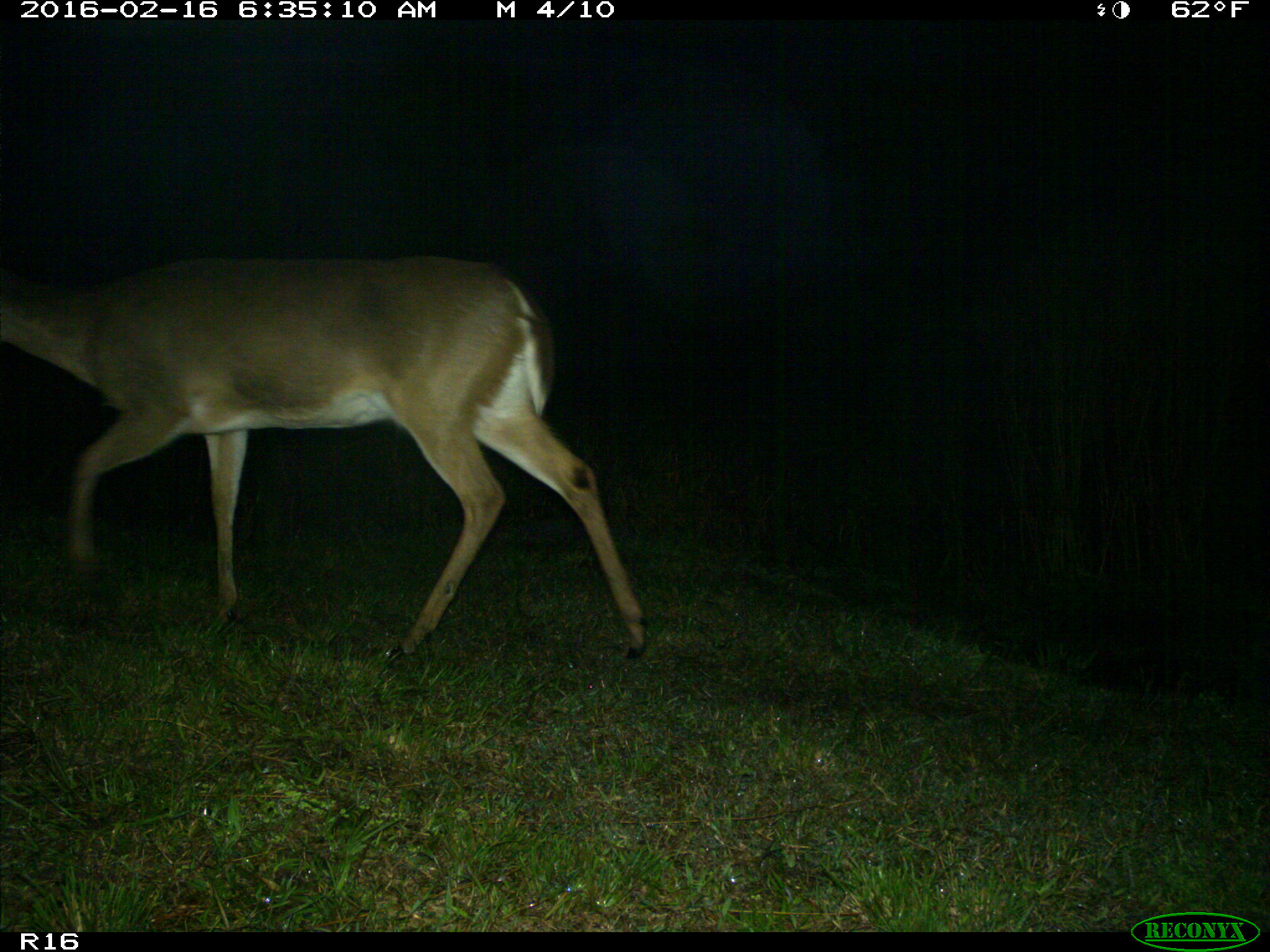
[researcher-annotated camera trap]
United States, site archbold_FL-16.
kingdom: Animalia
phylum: Chordata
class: Mammalia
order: Artiodactyla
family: Cervidae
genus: Odocoileus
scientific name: Odocoileus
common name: deer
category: unidentified deer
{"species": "unidentified deer (deer) (Odocoileus)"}